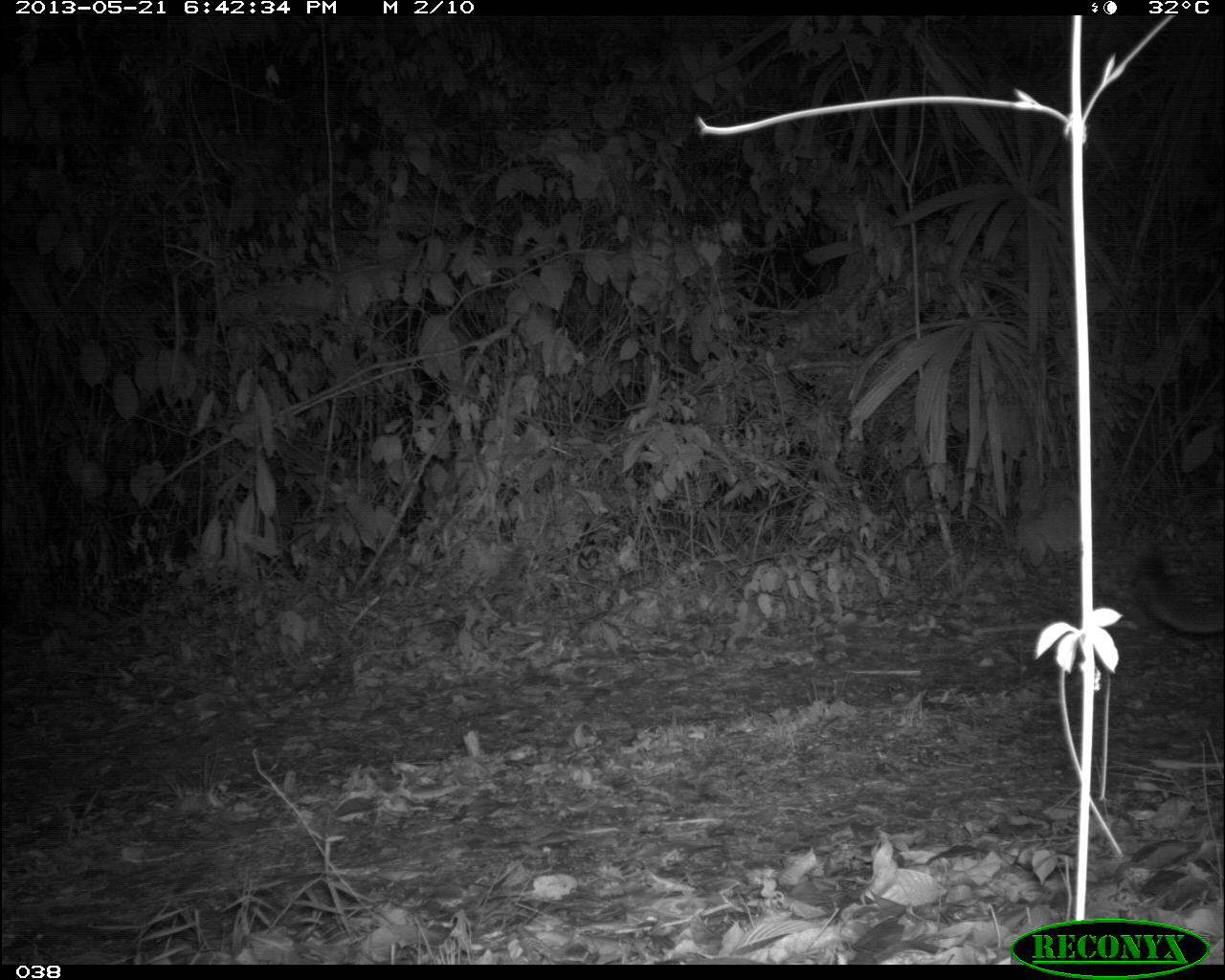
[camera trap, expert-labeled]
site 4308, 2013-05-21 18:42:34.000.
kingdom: Animalia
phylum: Chordata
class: Mammalia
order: Carnivora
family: Felidae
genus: Puma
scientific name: Puma concolor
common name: mountain lion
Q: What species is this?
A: Puma concolor (mountain lion).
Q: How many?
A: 1.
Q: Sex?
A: Female.